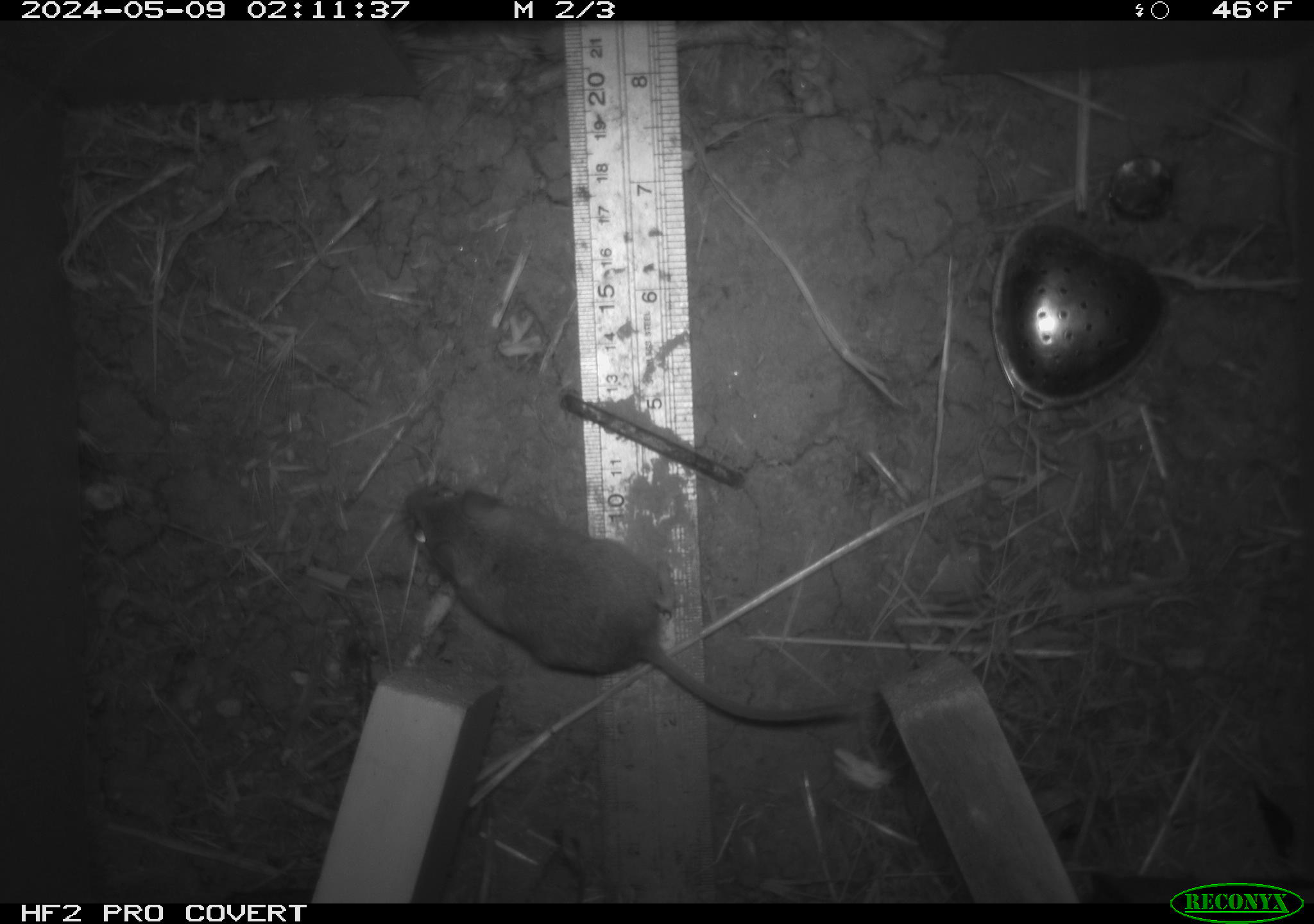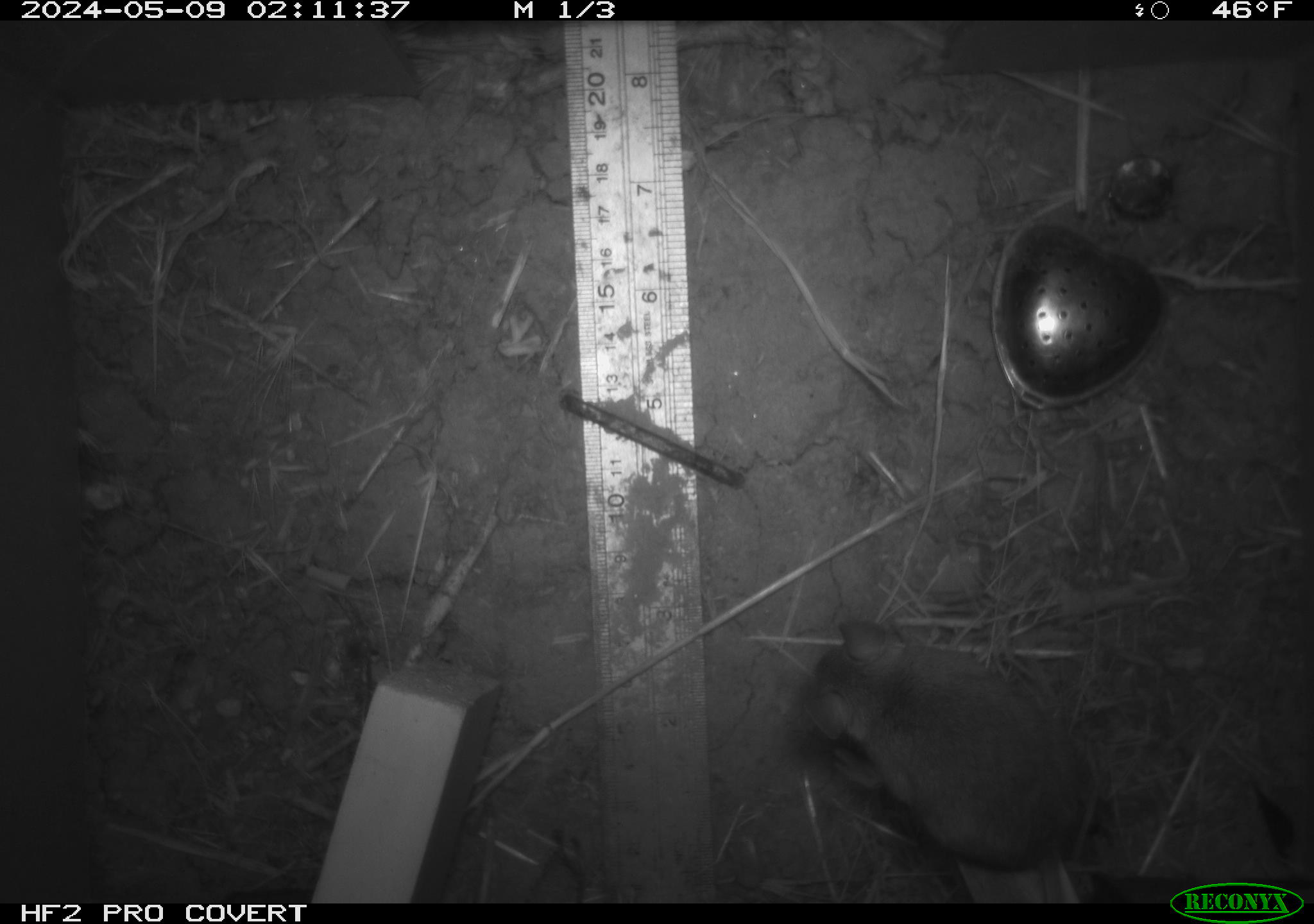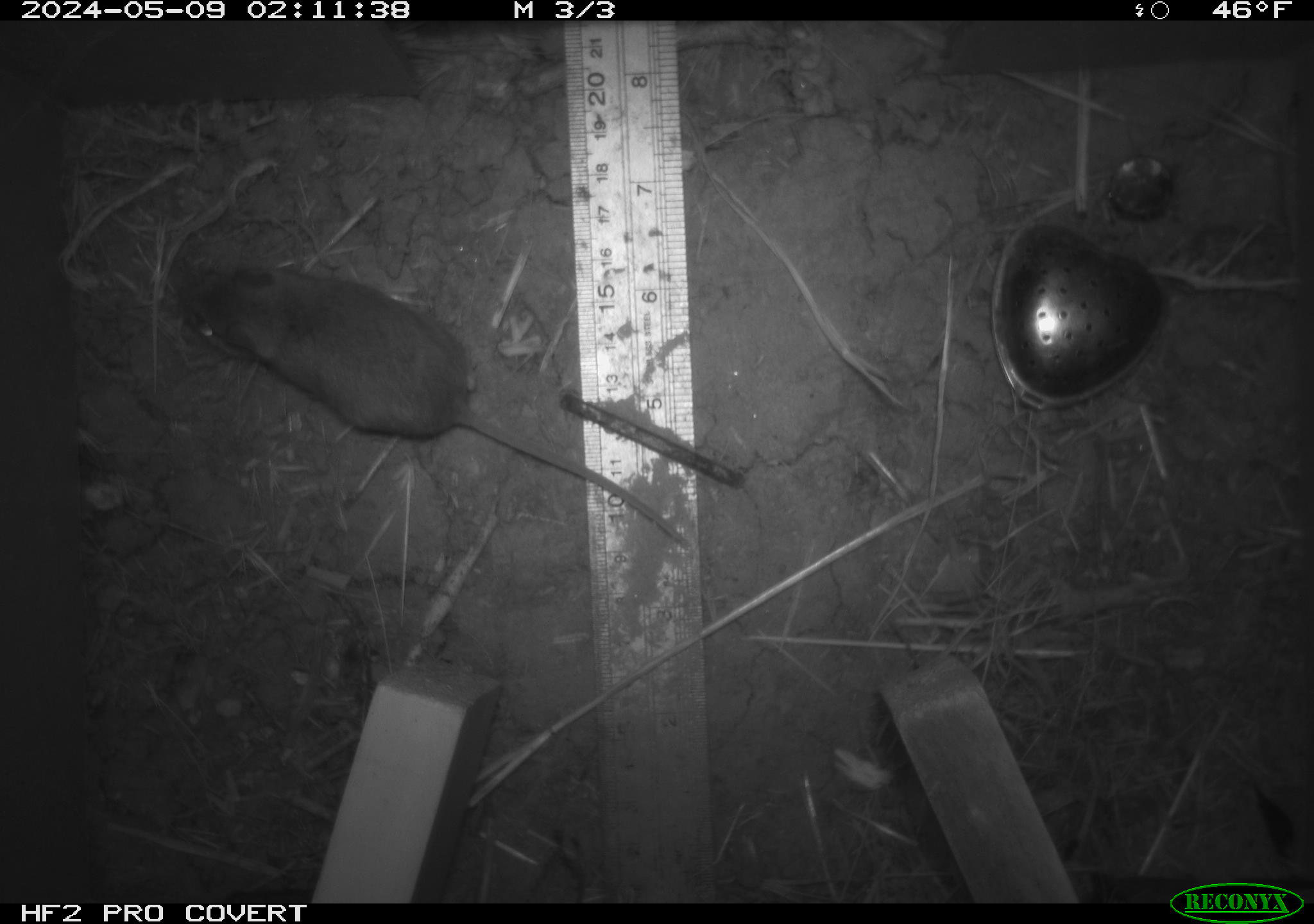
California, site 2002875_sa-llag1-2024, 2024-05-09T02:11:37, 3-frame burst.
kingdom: Animalia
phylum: Chordata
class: Mammalia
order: Rodentia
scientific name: Rodentia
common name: mouse species